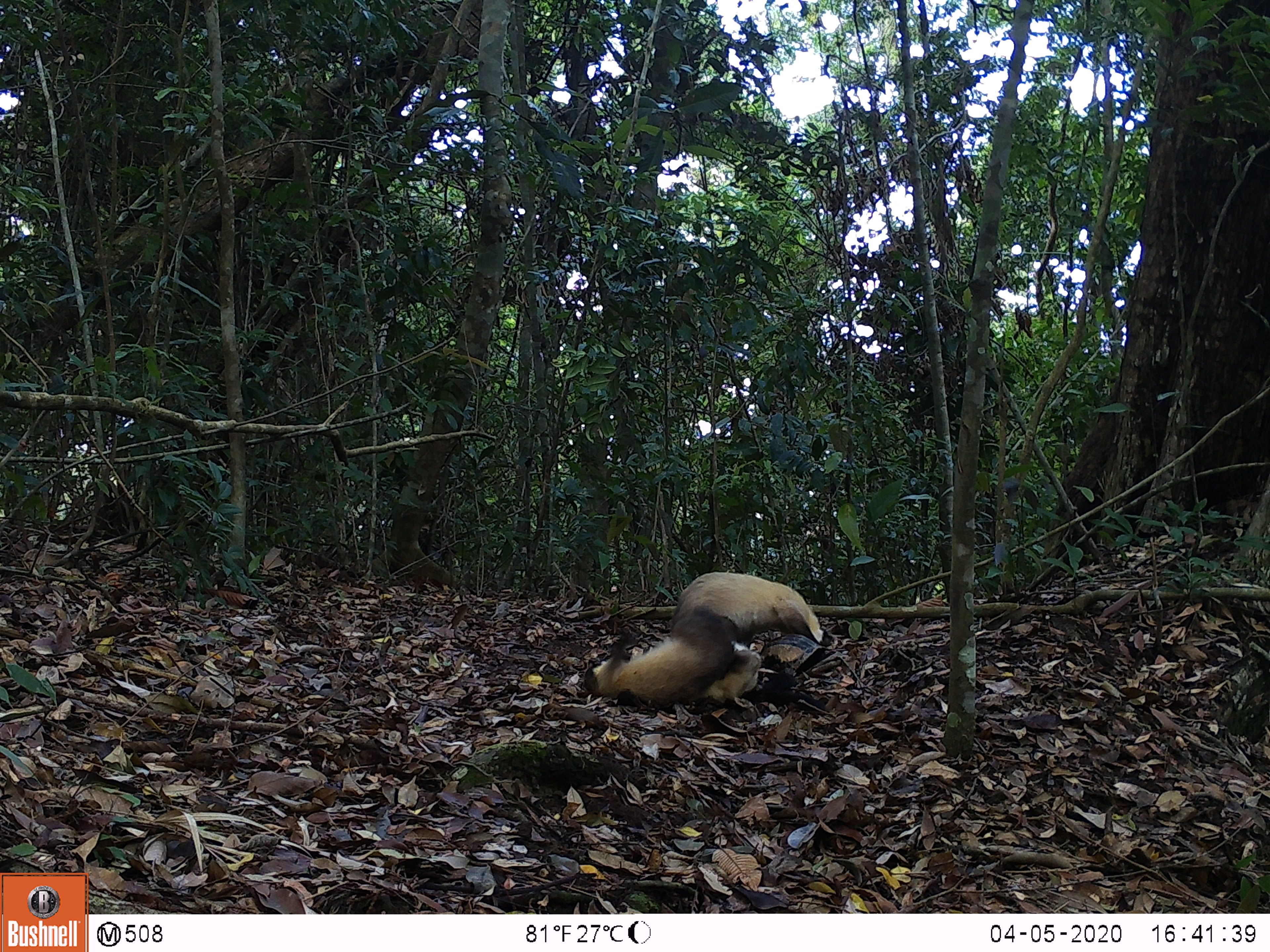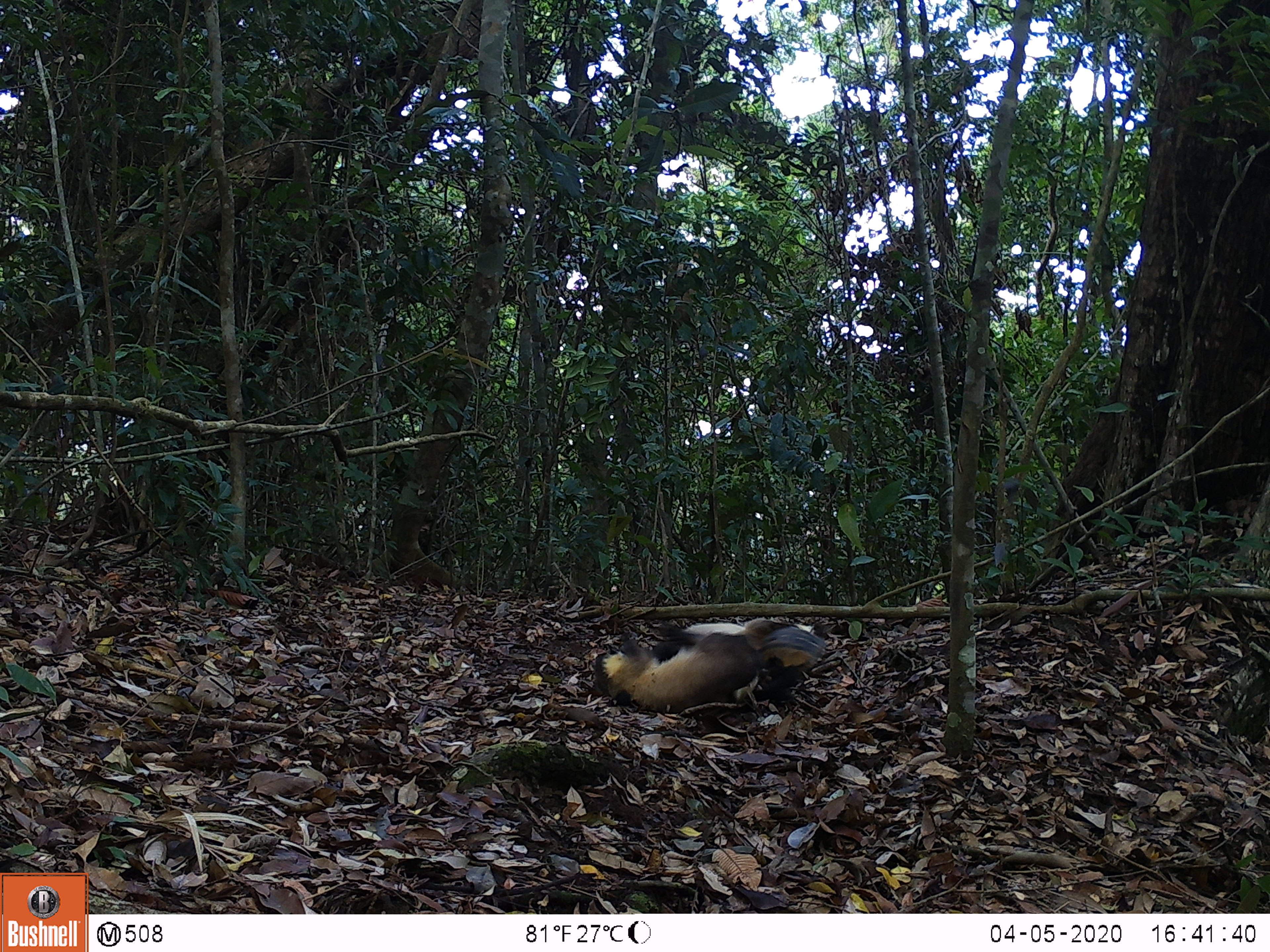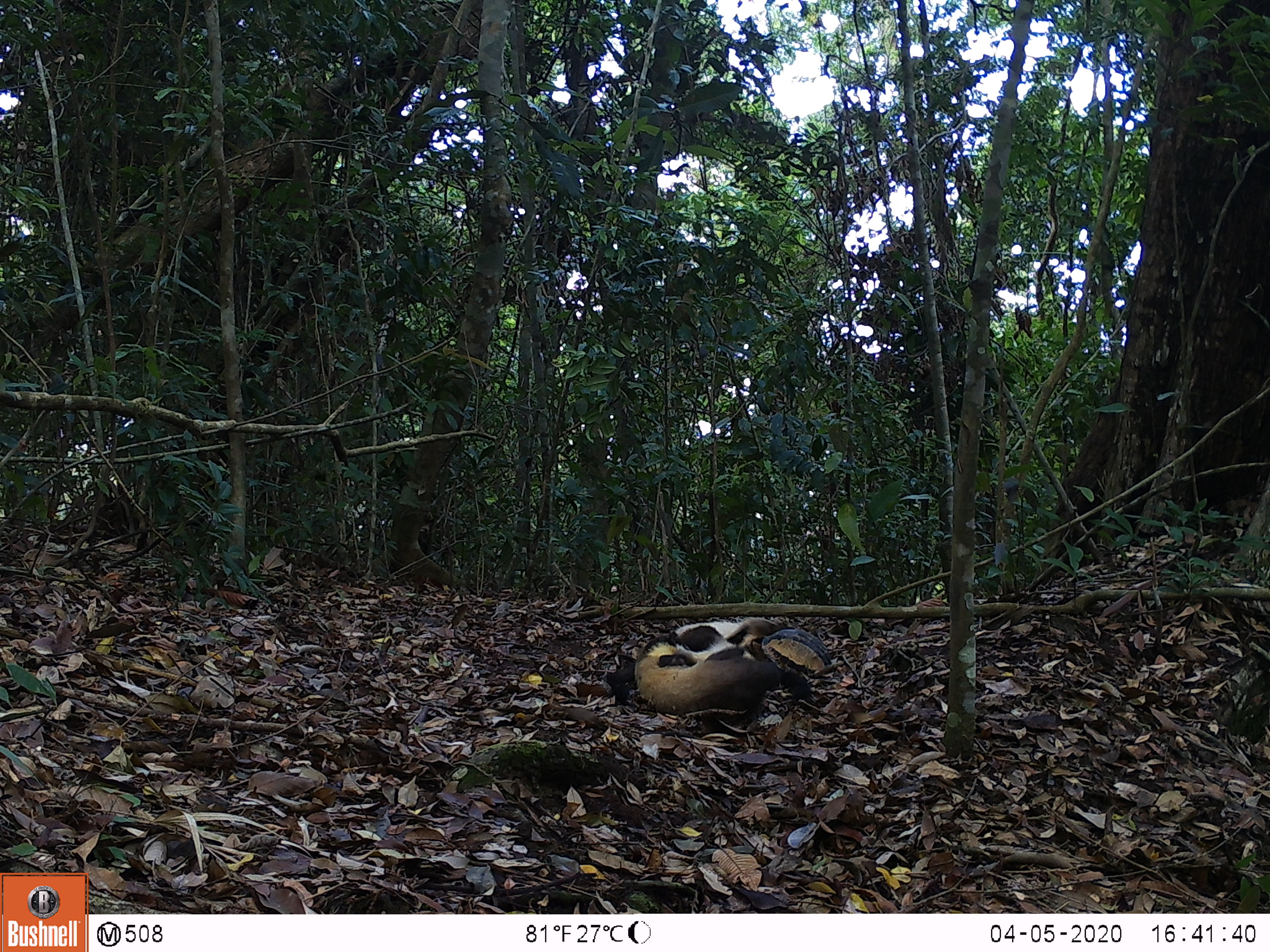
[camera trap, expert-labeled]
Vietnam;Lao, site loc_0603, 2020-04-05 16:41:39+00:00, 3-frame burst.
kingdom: Animalia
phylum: Chordata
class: Mammalia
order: Carnivora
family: Mustelidae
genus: Martes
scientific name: Martes flavigula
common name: yellow-throated marten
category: yellow throated marten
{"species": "yellow throated marten (yellow-throated marten) (Martes flavigula)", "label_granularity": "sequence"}